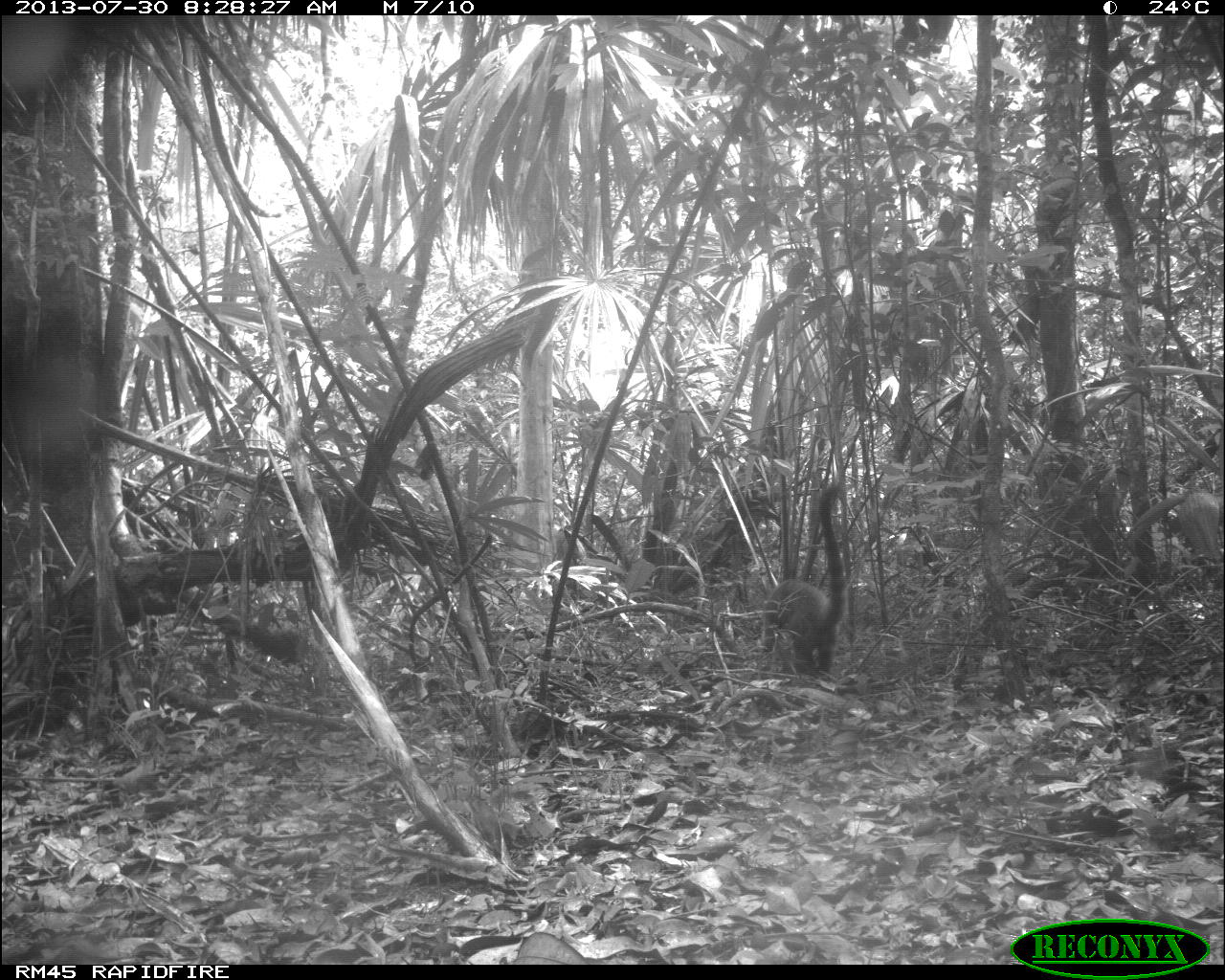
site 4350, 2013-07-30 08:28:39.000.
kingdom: Animalia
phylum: Chordata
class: Mammalia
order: Carnivora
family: Procyonidae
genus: Nasua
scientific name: Nasua narica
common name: white-nosed coati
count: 1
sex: male